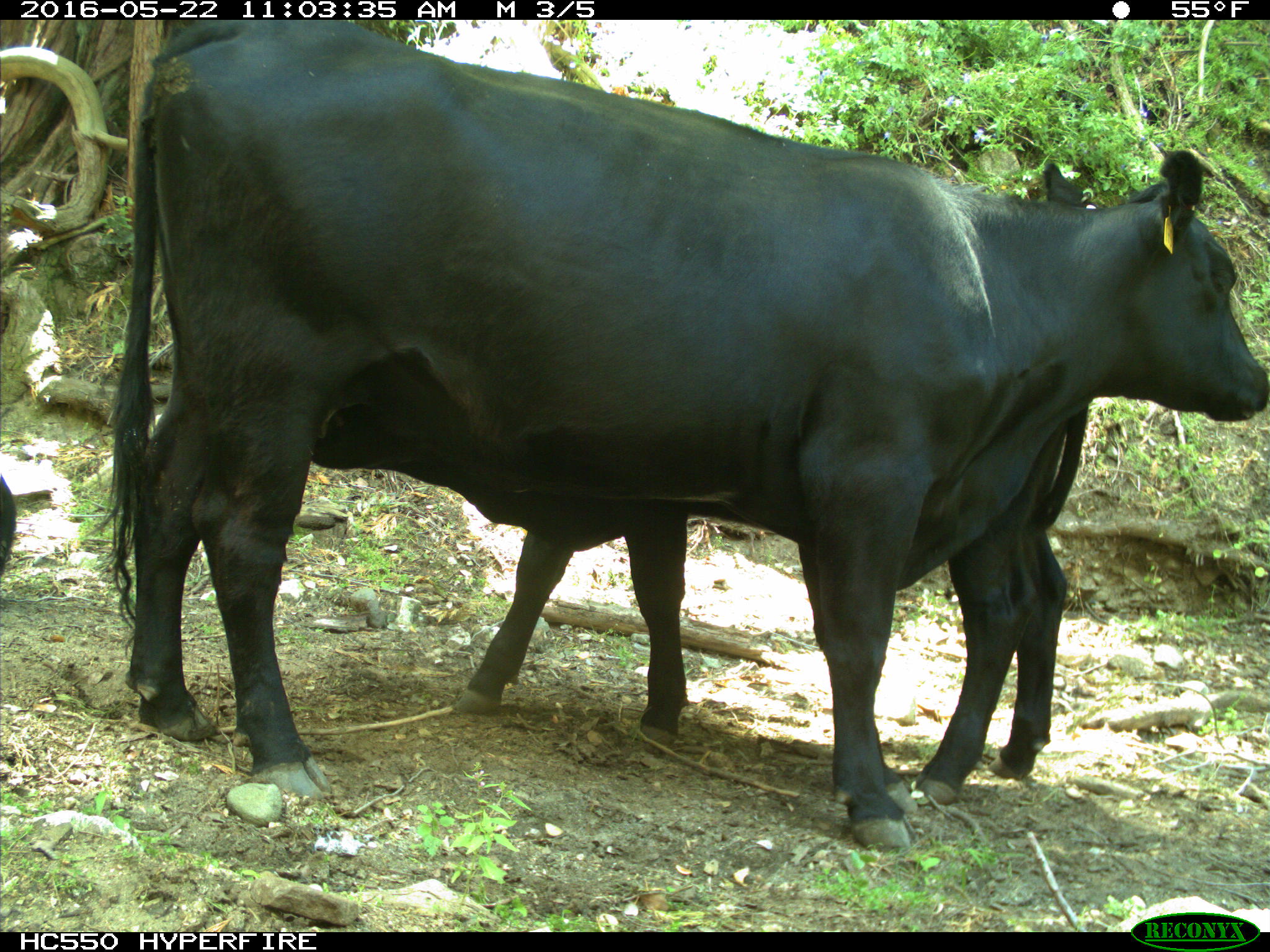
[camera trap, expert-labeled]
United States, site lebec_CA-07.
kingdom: Animalia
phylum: Chordata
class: Mammalia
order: Artiodactyla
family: Bovidae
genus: Bos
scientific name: Bos taurus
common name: domestic cow